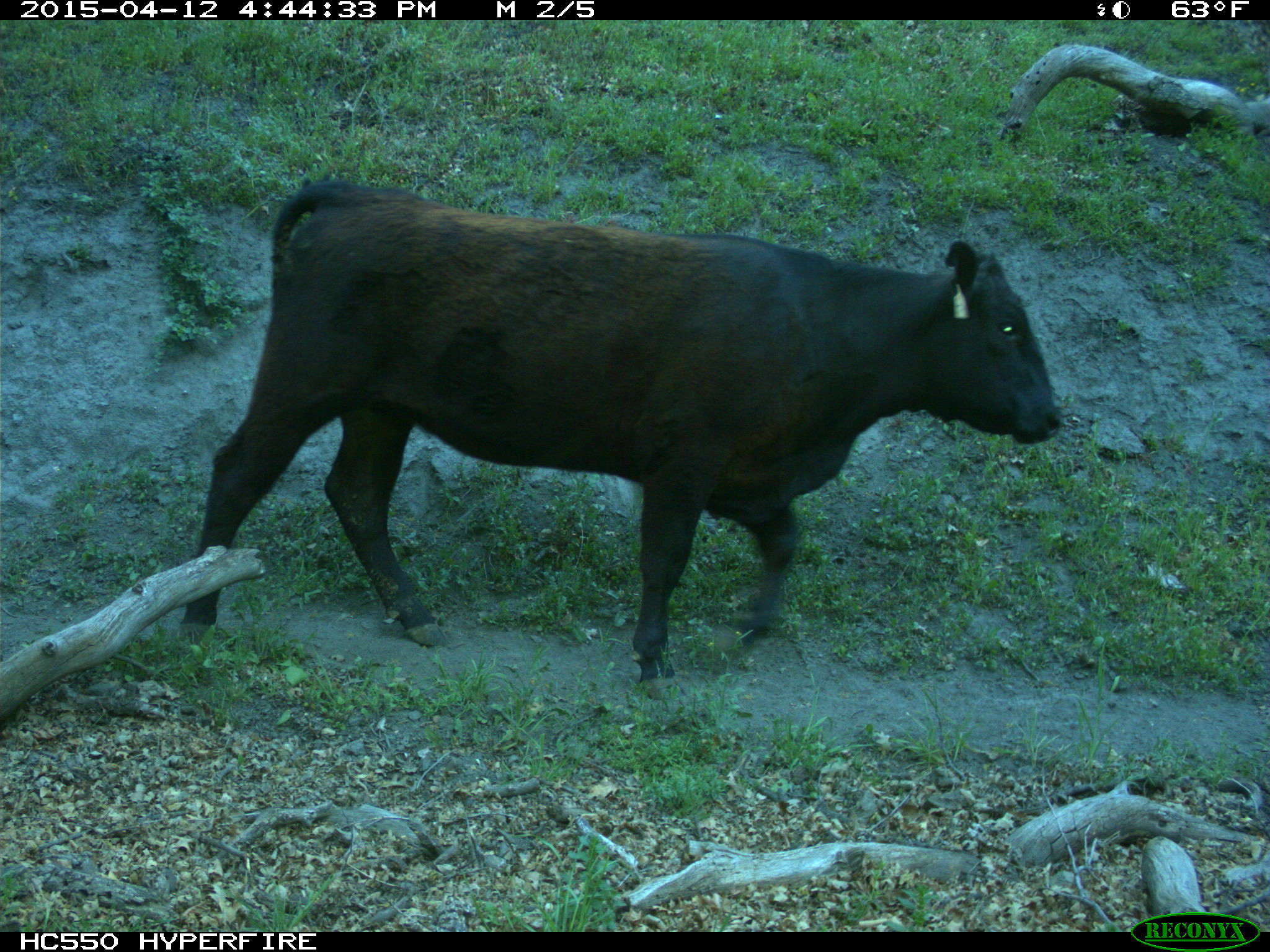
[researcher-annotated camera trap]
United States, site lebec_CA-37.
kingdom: Animalia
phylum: Chordata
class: Mammalia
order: Artiodactyla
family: Bovidae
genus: Bos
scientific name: Bos taurus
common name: domestic cow